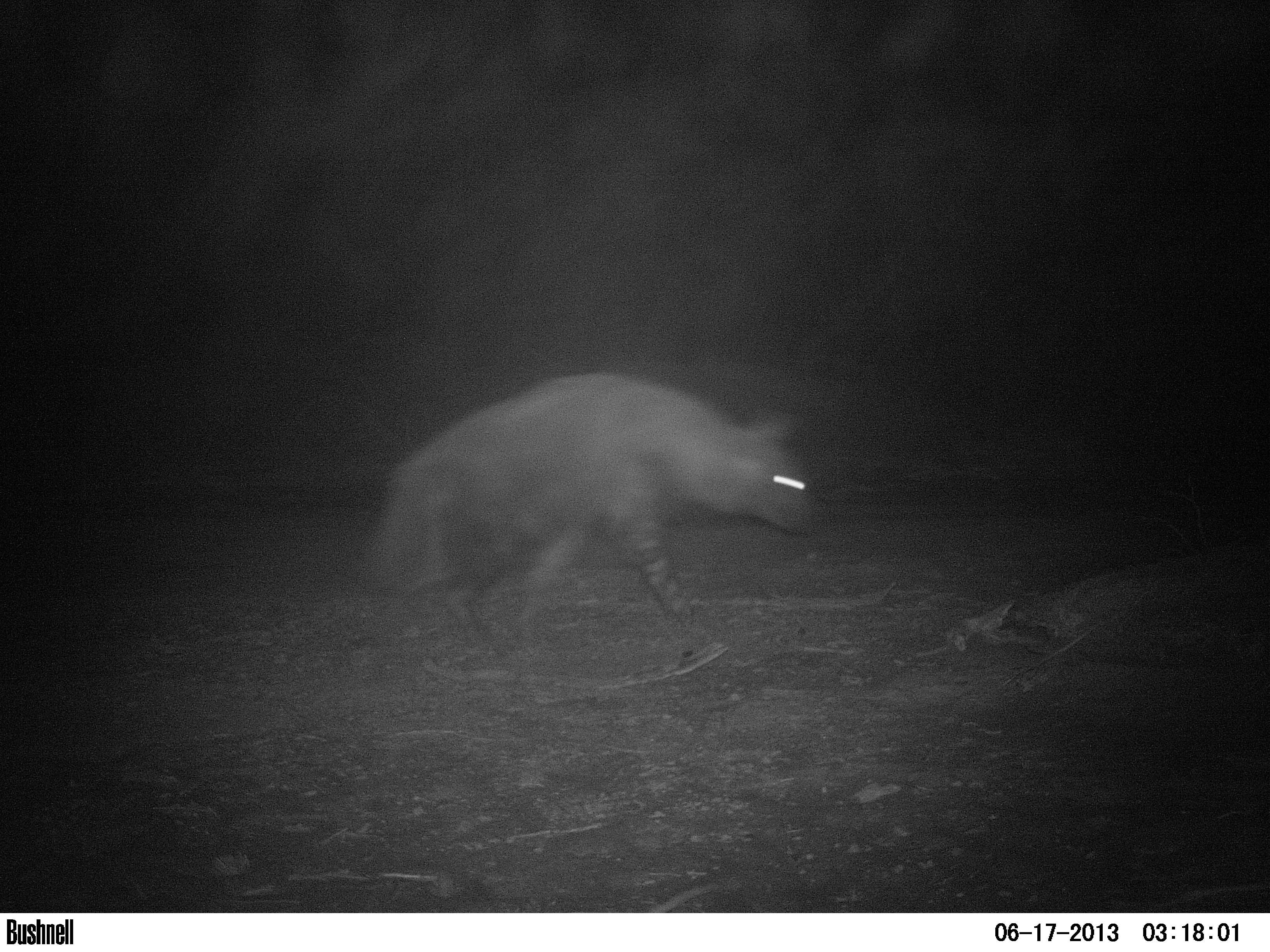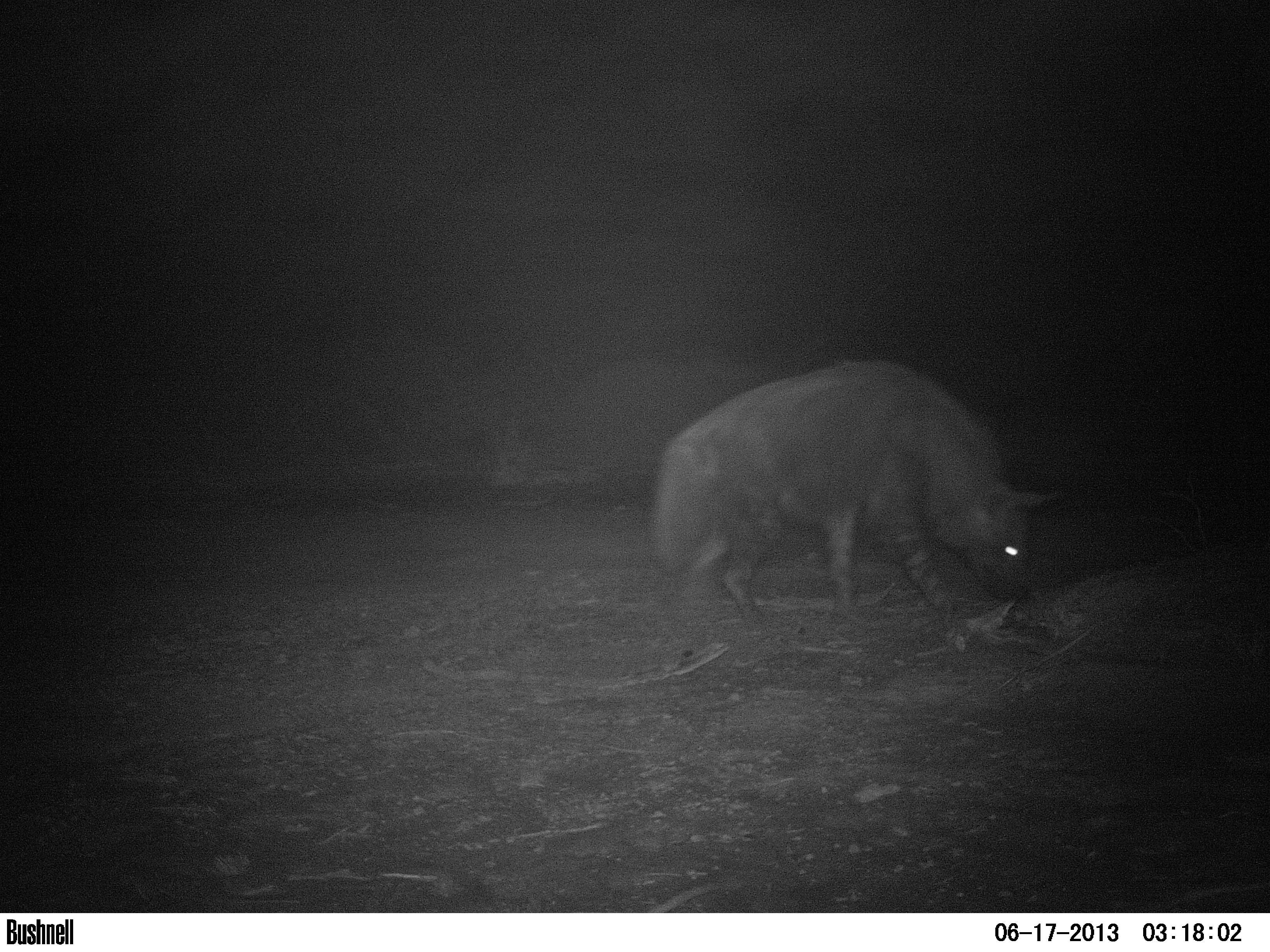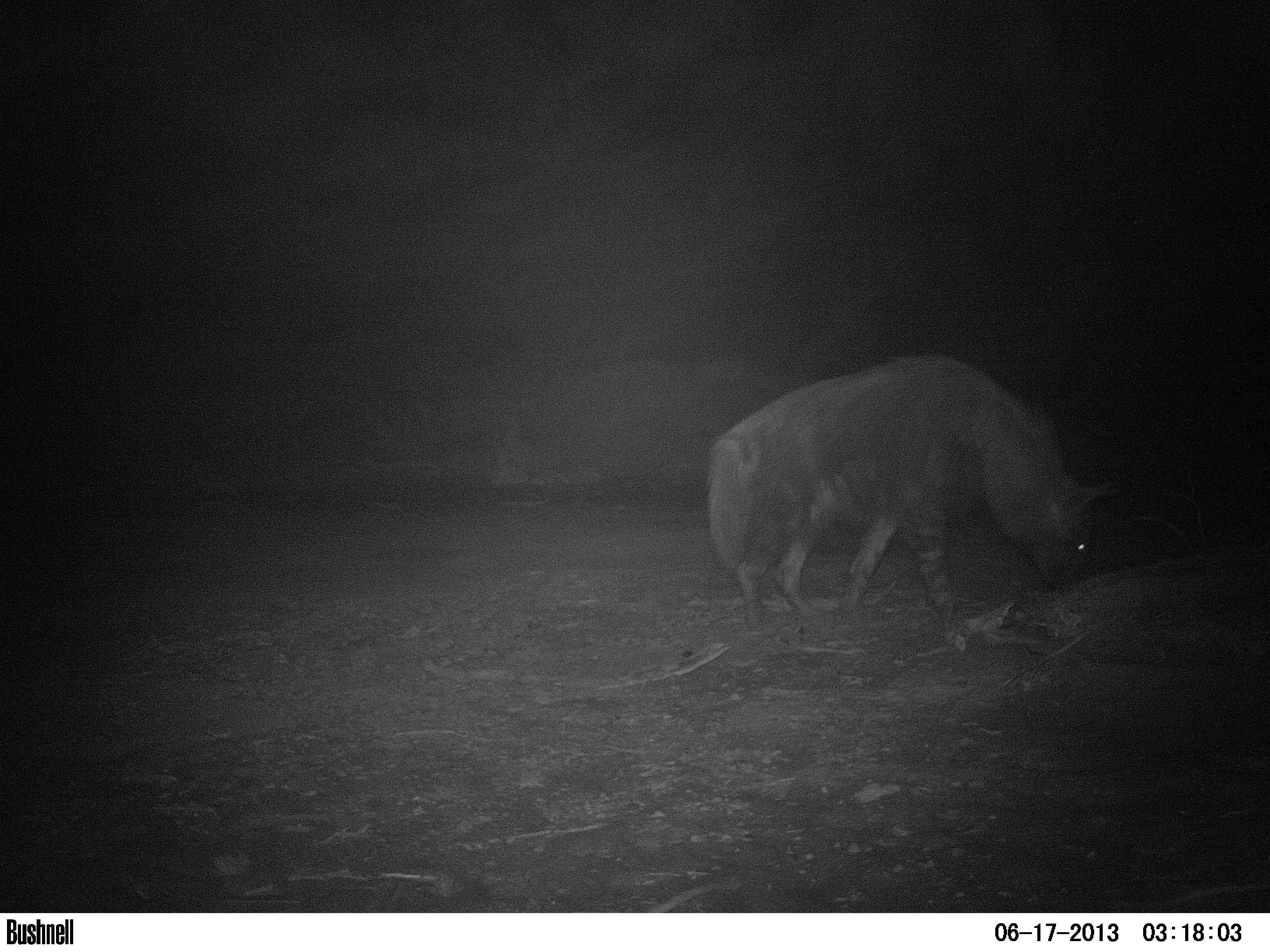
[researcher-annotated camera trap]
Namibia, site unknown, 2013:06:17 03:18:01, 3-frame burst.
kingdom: Animalia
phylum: Chordata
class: Mammalia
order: Carnivora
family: Hyaenidae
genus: Parahyaena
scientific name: Parahyaena brunnea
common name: brown hyena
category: hyaena brunnea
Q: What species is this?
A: Hyaena brunnea (brown hyena) (Parahyaena brunnea).